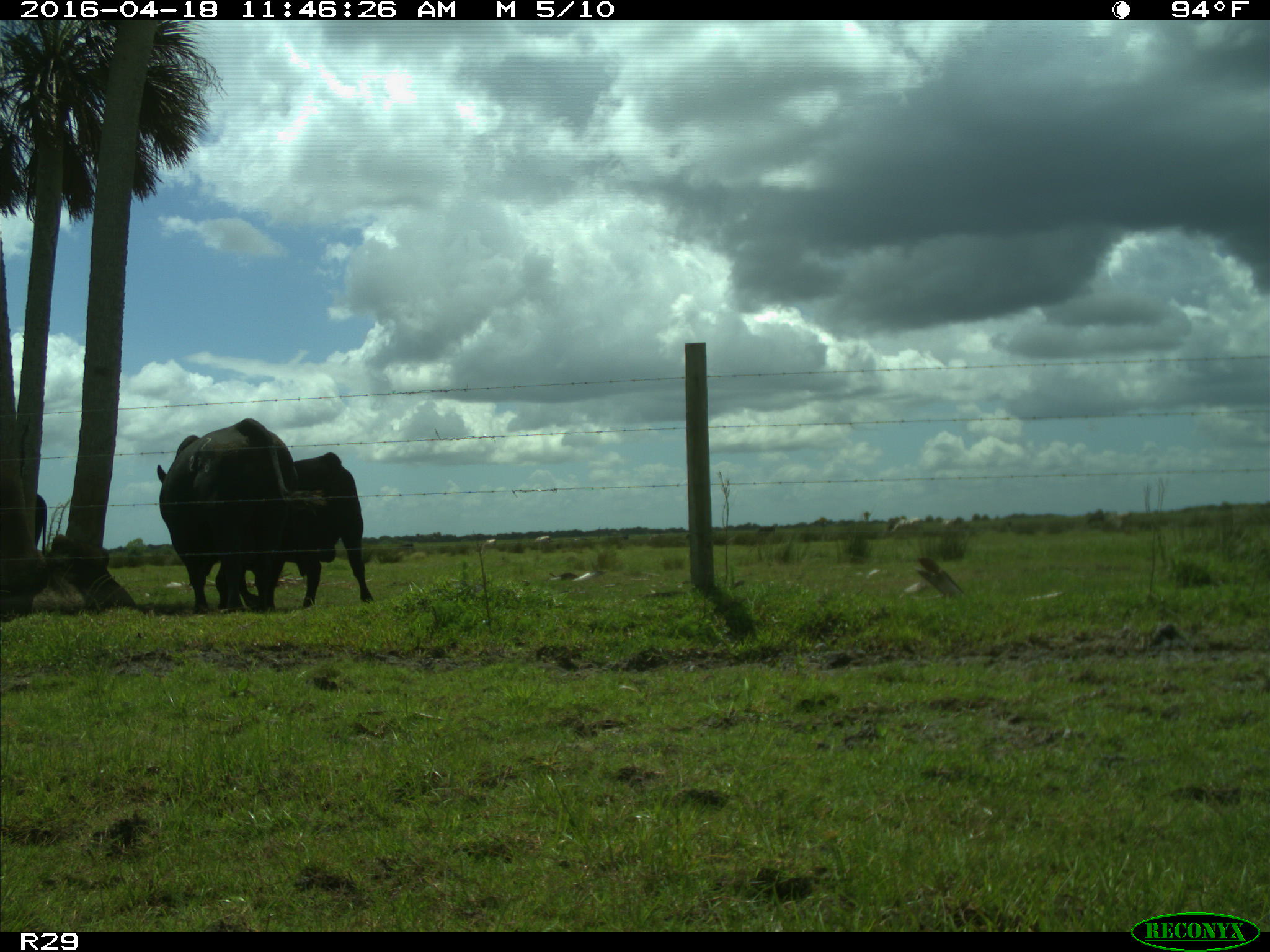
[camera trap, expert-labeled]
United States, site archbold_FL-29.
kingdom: Animalia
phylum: Chordata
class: Mammalia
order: Artiodactyla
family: Bovidae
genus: Bos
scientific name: Bos taurus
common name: domestic cow